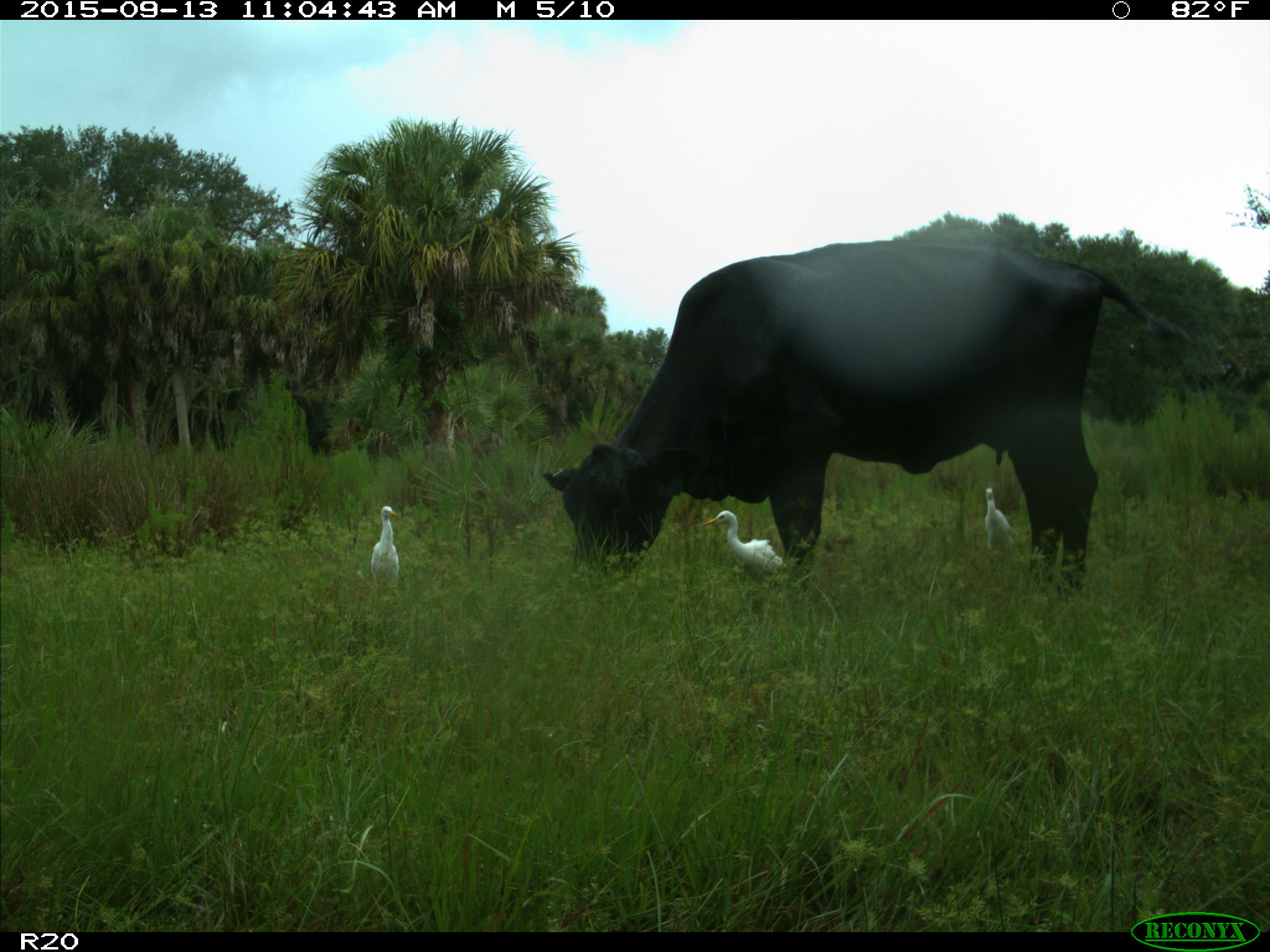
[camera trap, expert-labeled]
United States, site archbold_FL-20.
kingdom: Animalia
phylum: Chordata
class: Mammalia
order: Artiodactyla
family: Bovidae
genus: Bos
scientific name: Bos taurus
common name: domestic cow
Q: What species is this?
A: Bos taurus (domestic cow).